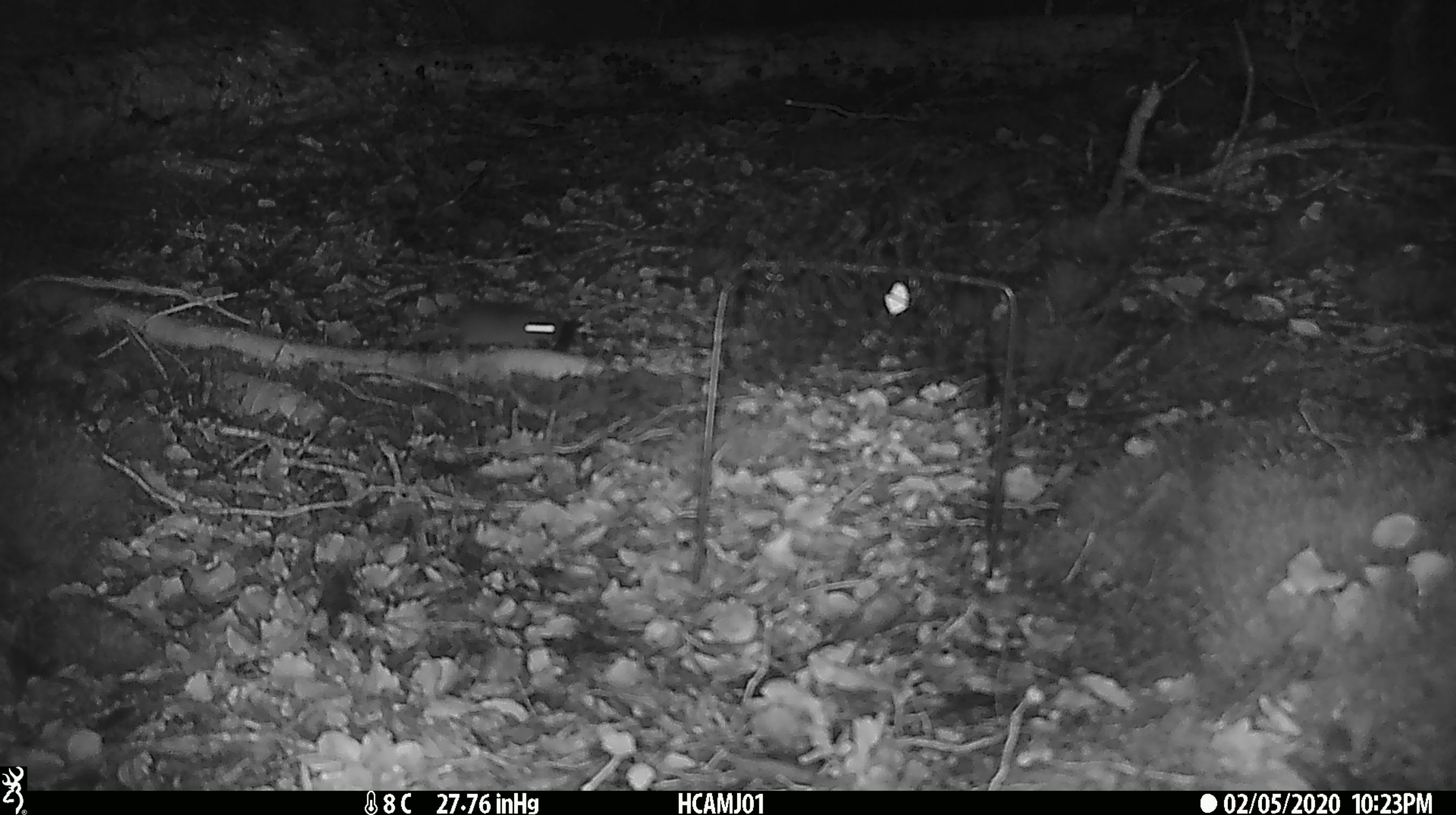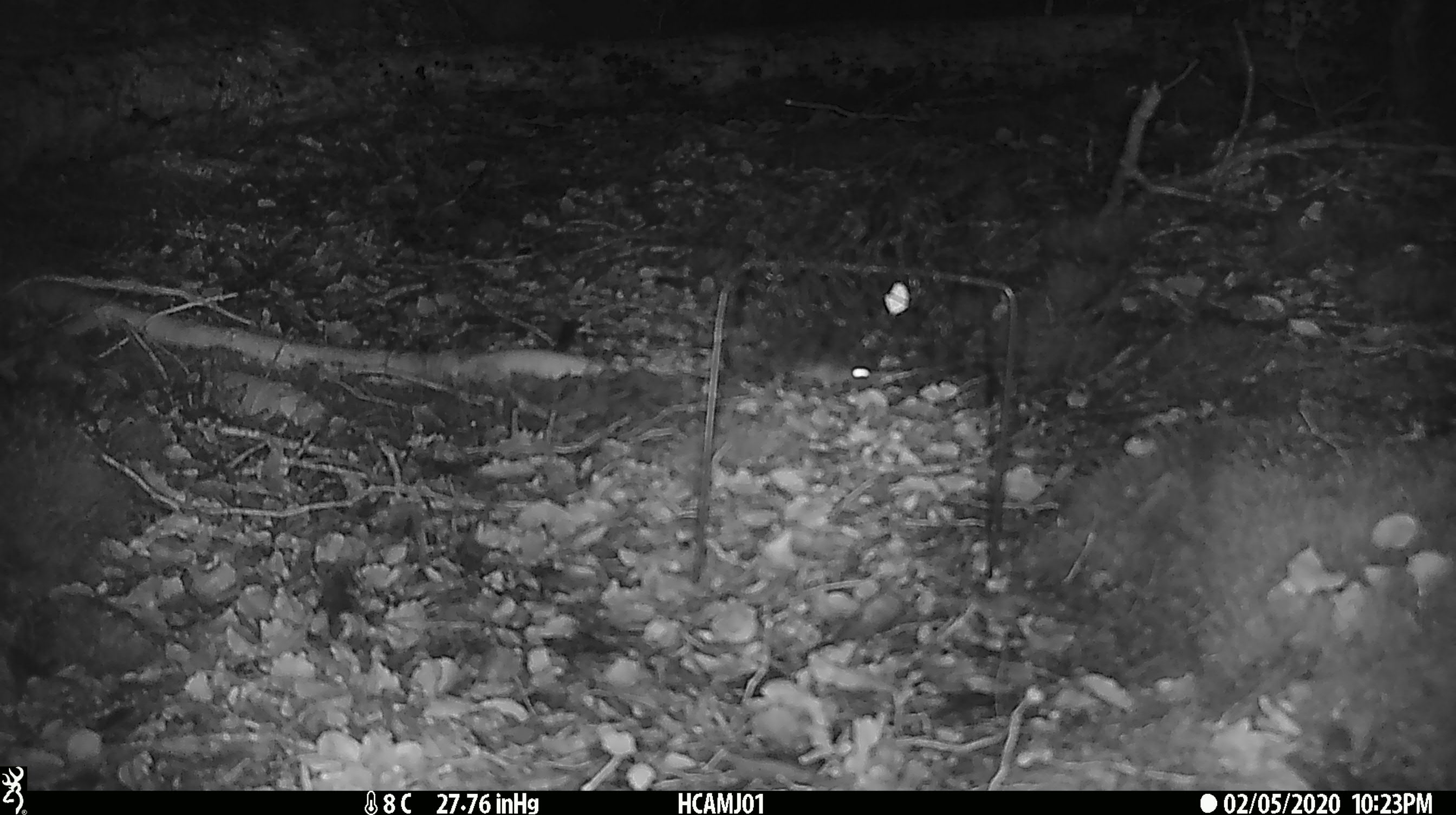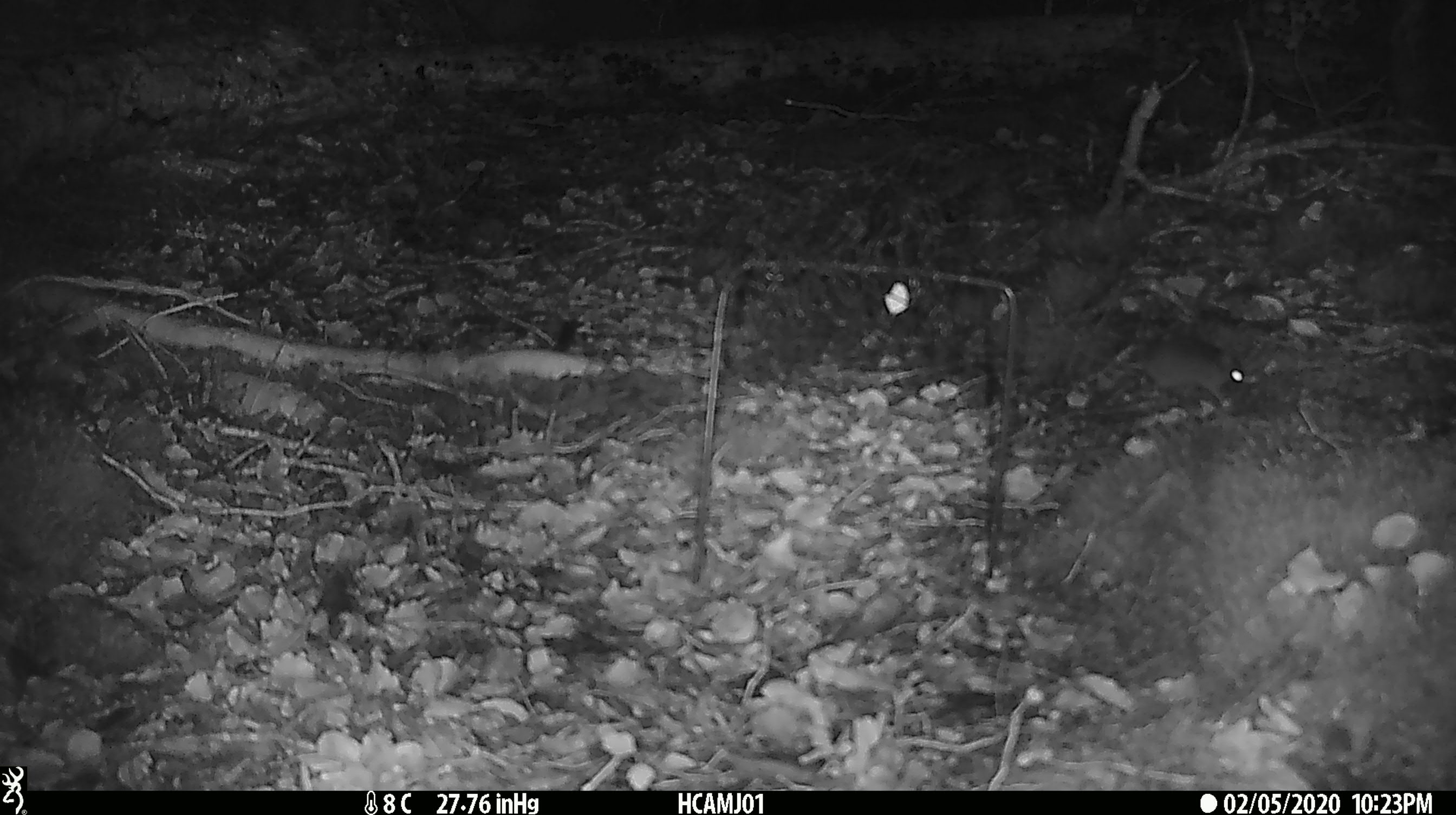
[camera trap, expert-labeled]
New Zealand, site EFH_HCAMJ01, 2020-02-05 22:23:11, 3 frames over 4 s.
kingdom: Animalia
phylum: Chordata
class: Mammalia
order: Rodentia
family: Muridae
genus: Mus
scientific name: Mus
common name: mouse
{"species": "mouse (Mus)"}